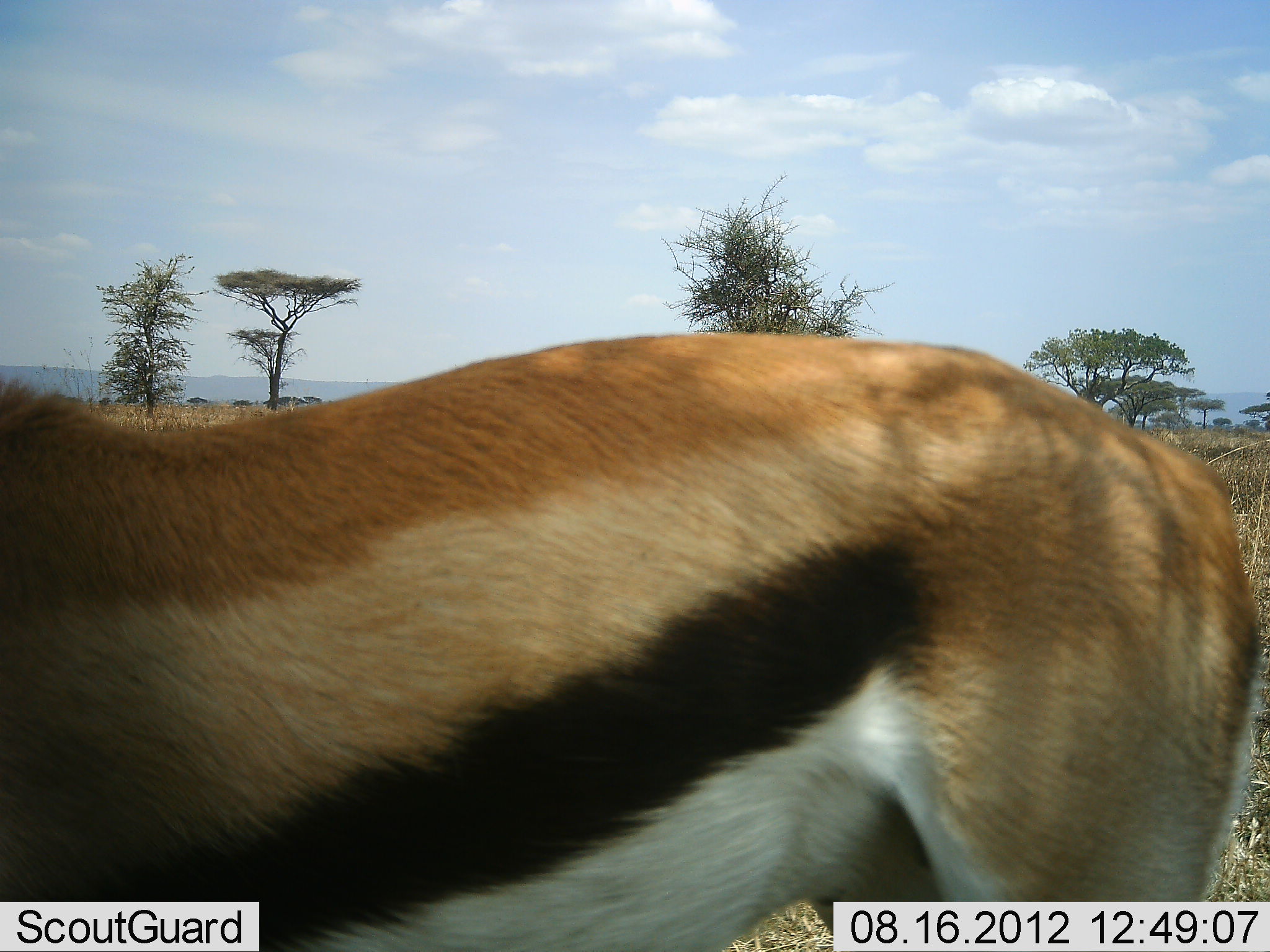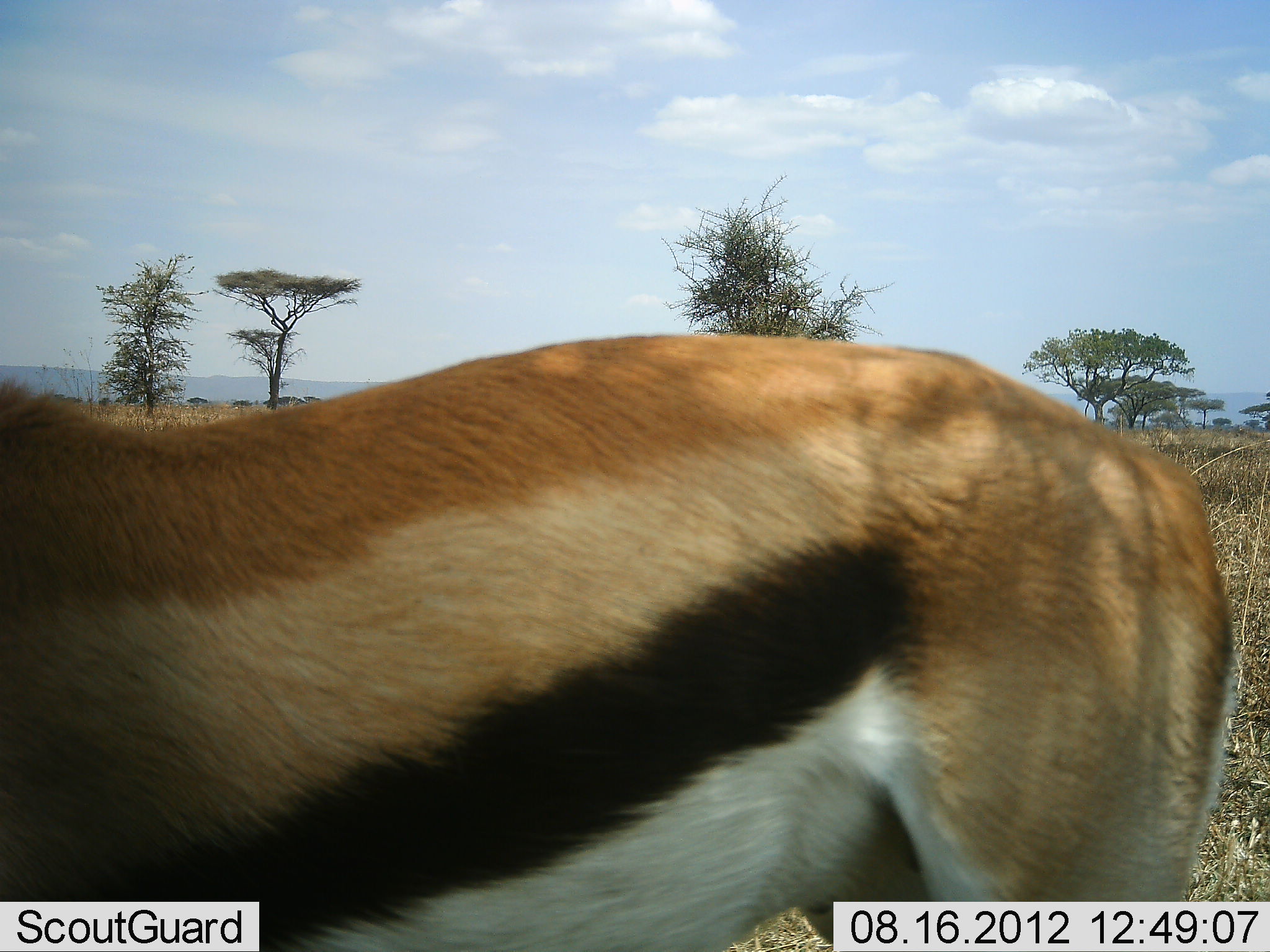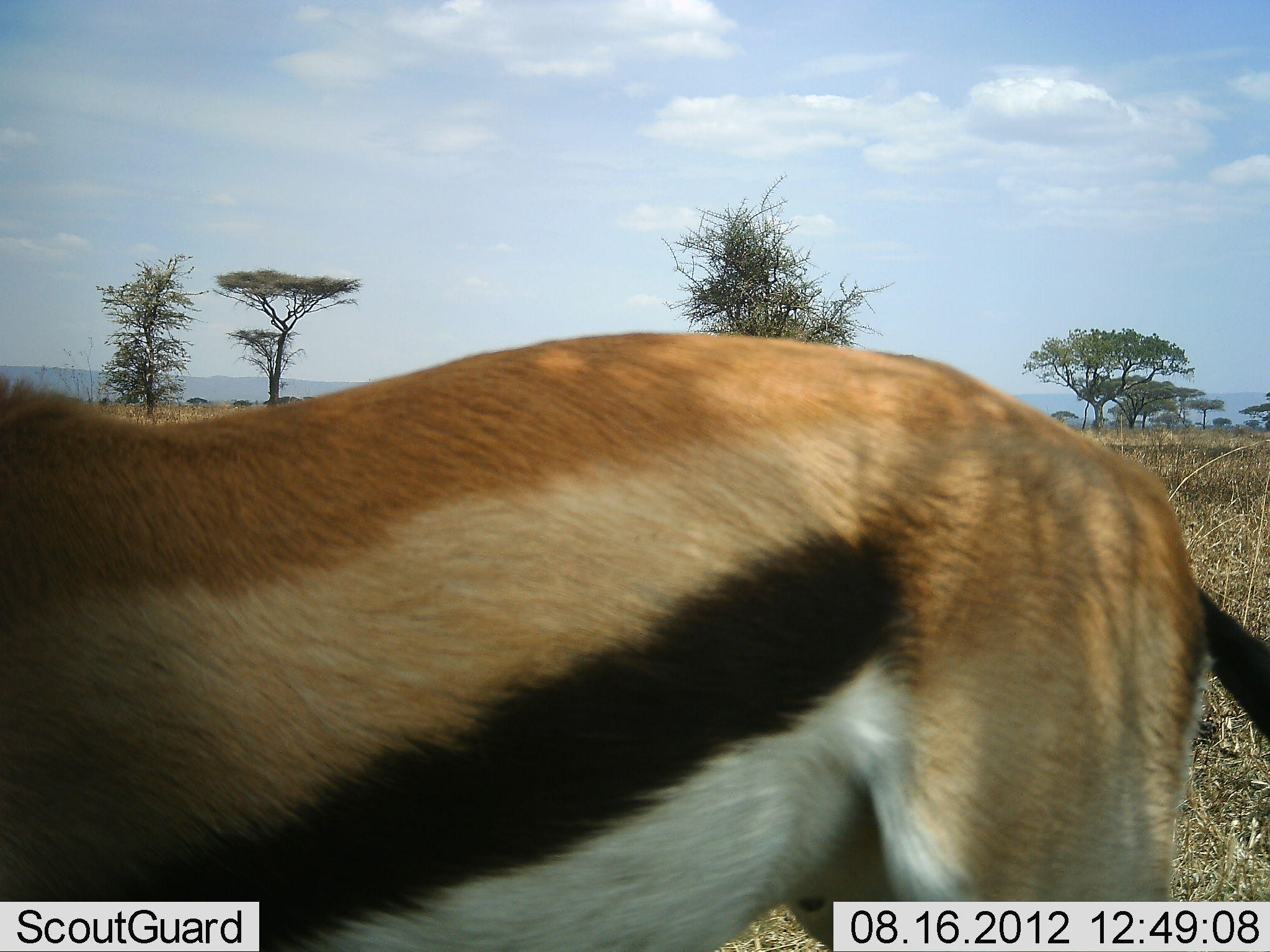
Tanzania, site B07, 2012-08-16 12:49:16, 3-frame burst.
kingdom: Animalia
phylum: Chordata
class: Mammalia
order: Artiodactyla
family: Bovidae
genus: Eudorcas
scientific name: Eudorcas thomsonii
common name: thomson's gazelle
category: gazellethomsons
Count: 1.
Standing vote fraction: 100%.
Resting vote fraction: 0%.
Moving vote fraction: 0%.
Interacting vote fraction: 0%.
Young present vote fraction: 0%.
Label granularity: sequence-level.